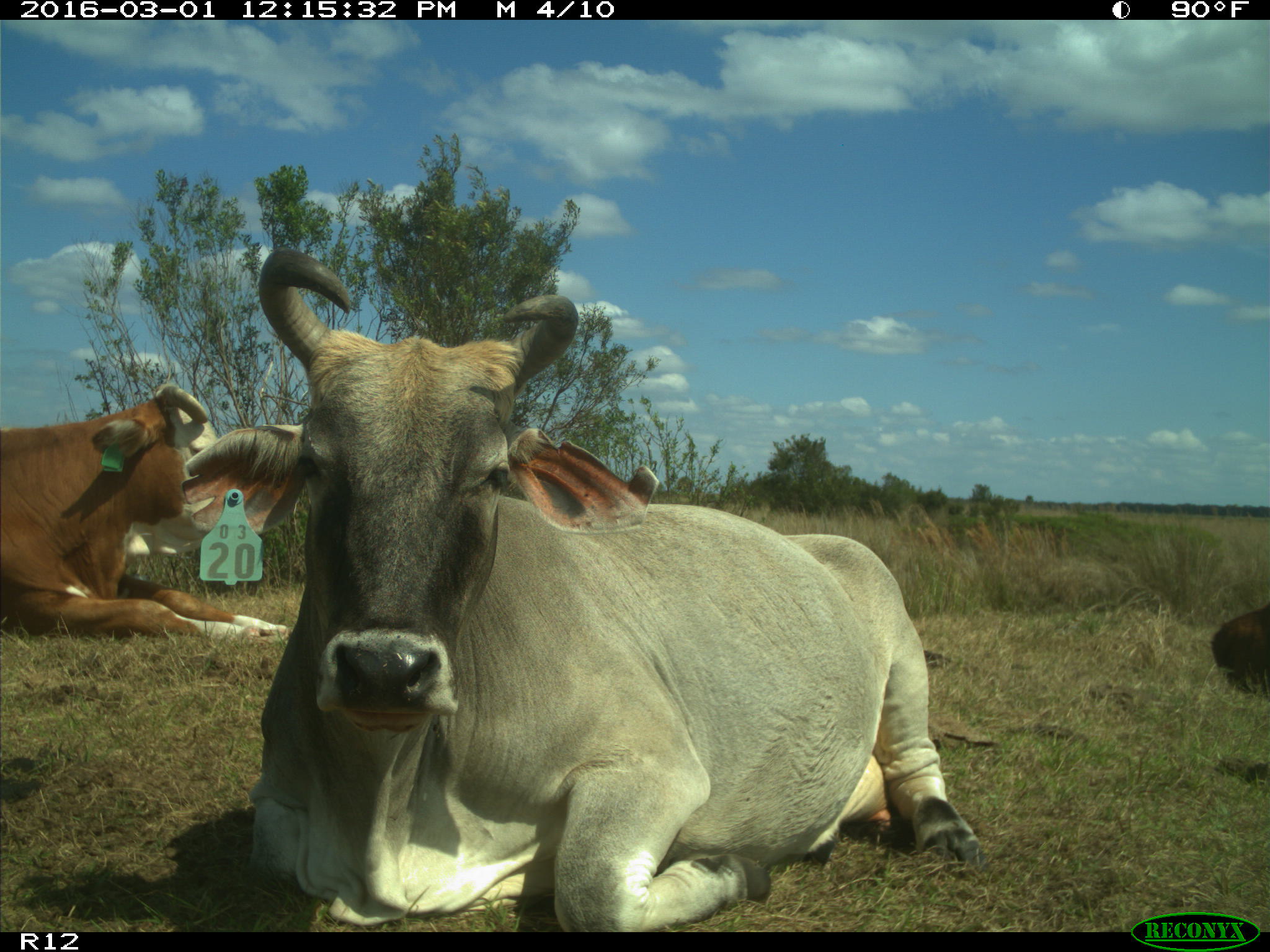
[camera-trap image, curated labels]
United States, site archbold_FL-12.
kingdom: Animalia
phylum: Chordata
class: Mammalia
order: Artiodactyla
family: Bovidae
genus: Bos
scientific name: Bos taurus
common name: domestic cow